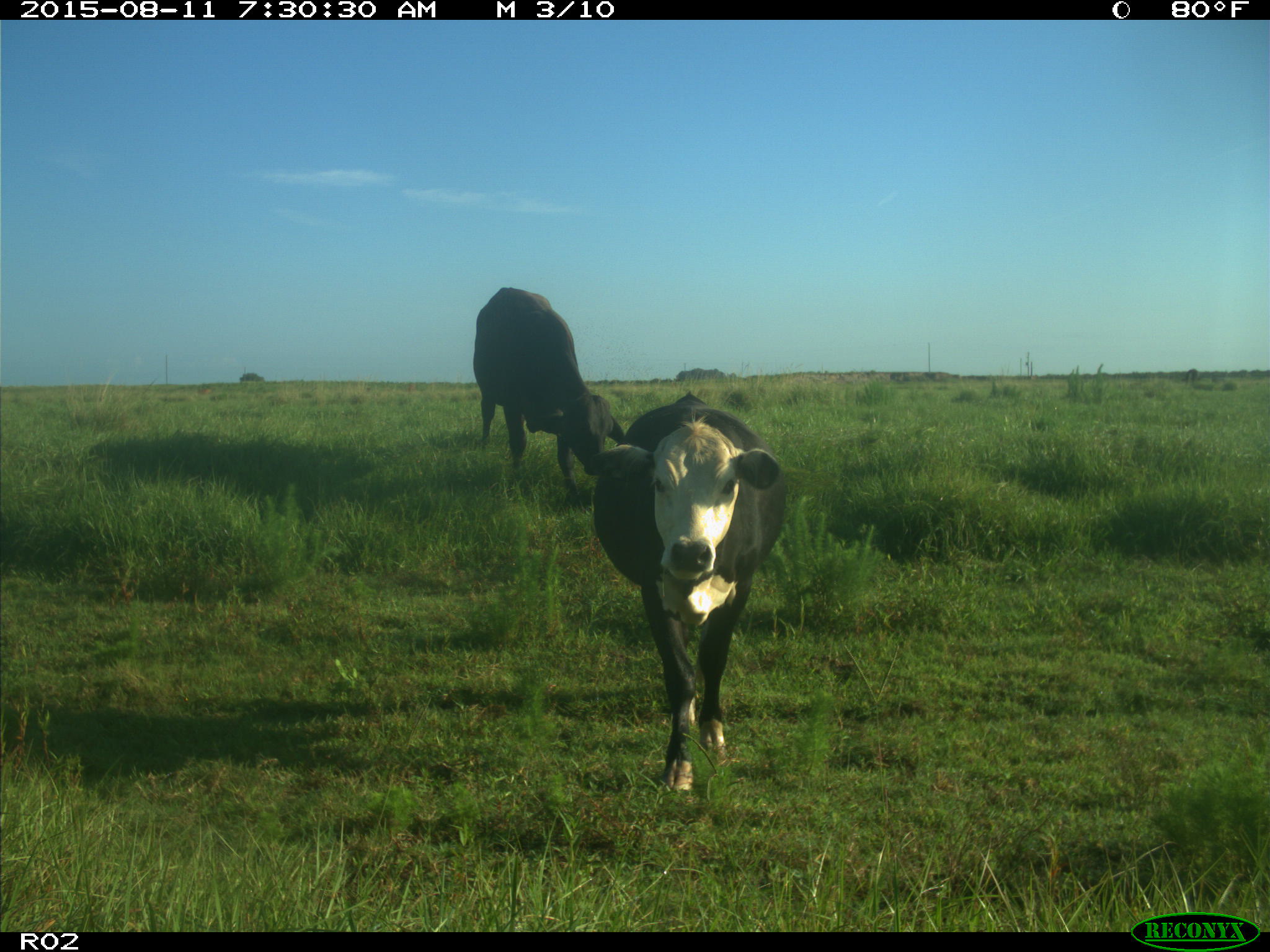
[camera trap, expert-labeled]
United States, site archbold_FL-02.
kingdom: Animalia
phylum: Chordata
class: Mammalia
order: Artiodactyla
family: Bovidae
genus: Bos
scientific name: Bos taurus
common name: domestic cow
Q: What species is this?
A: Bos taurus (domestic cow).